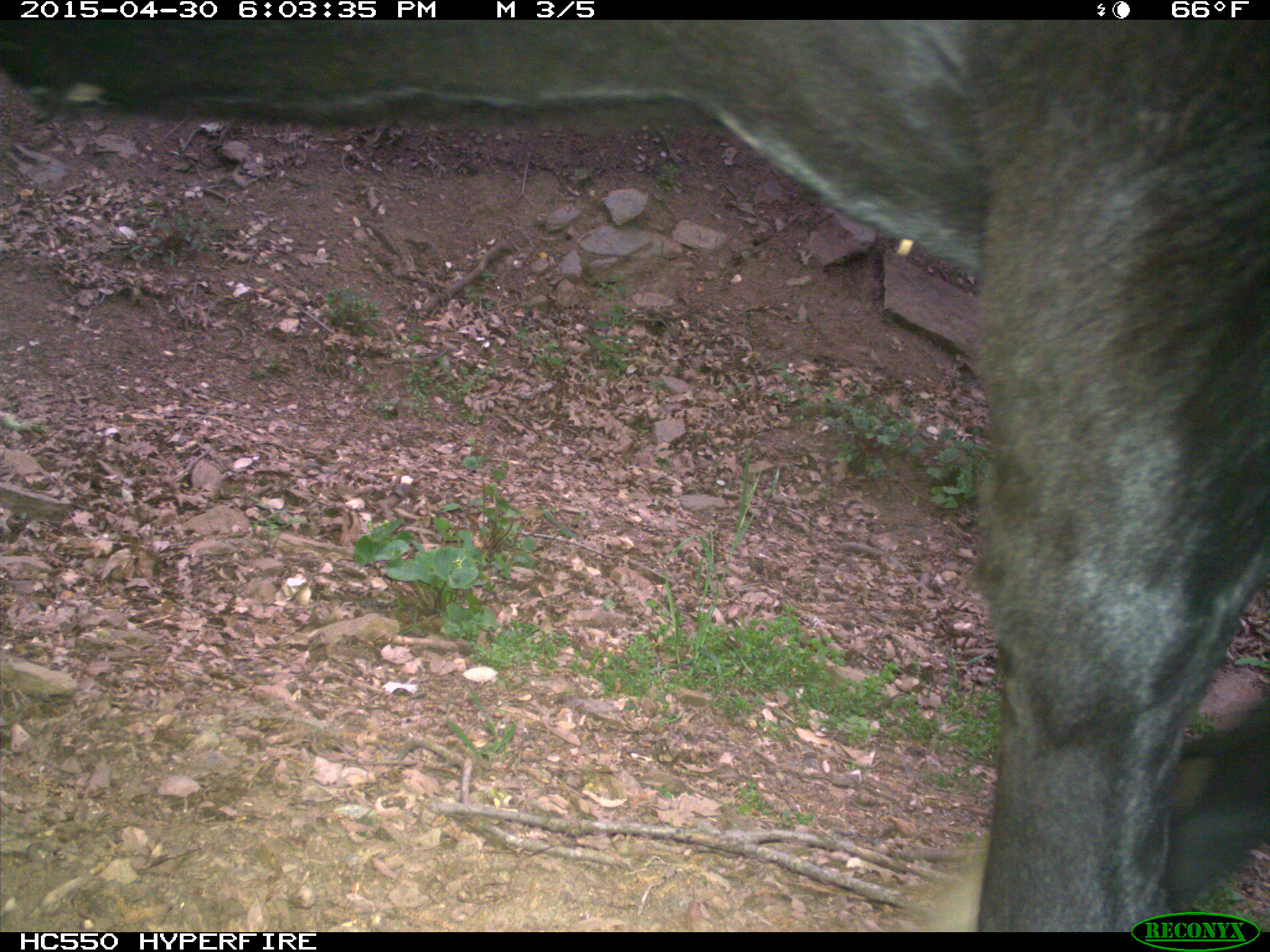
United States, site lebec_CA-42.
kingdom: Animalia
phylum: Chordata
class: Mammalia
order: Artiodactyla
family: Bovidae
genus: Bos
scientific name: Bos taurus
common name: domestic cow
Bos taurus (domestic cow).